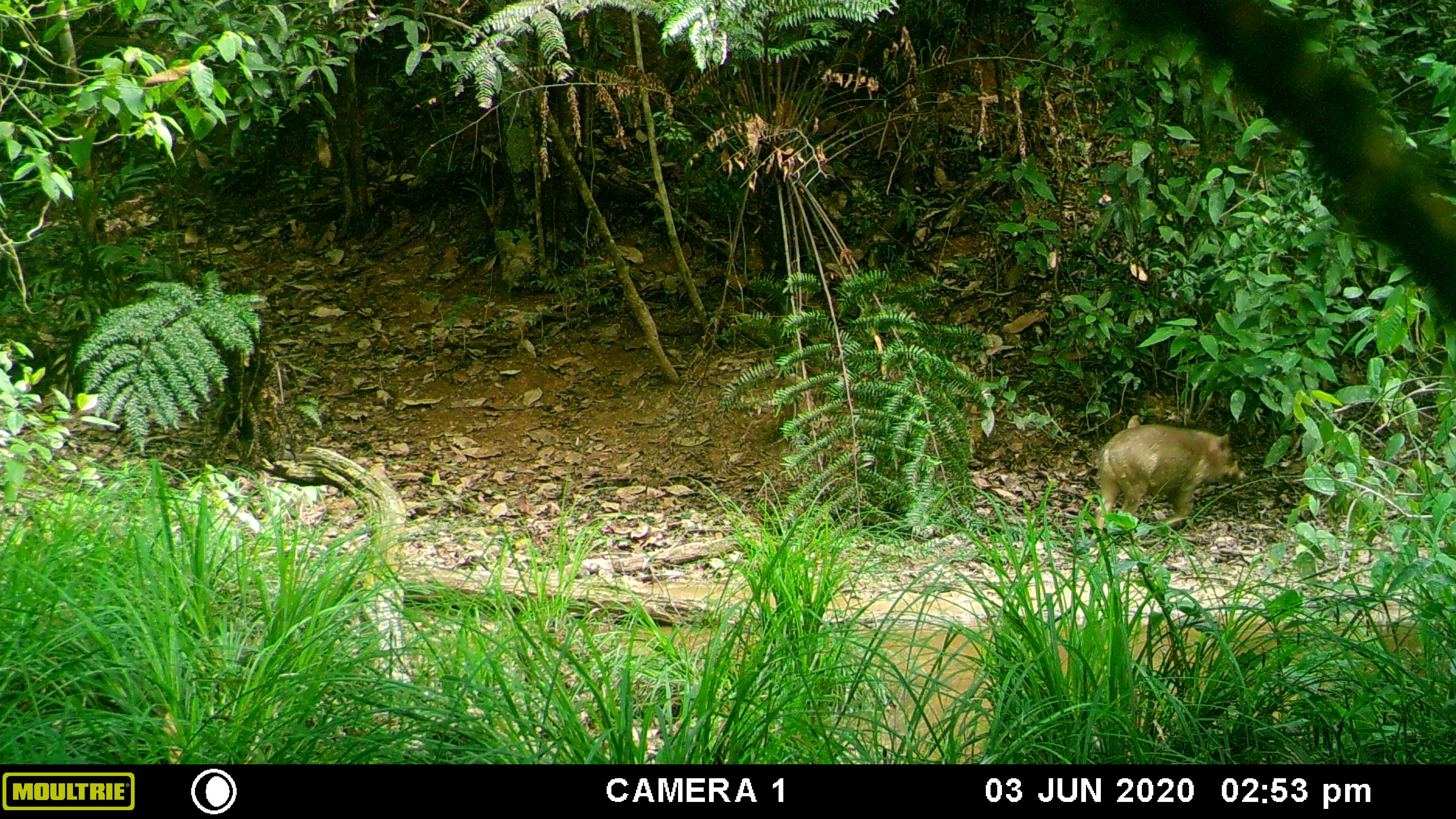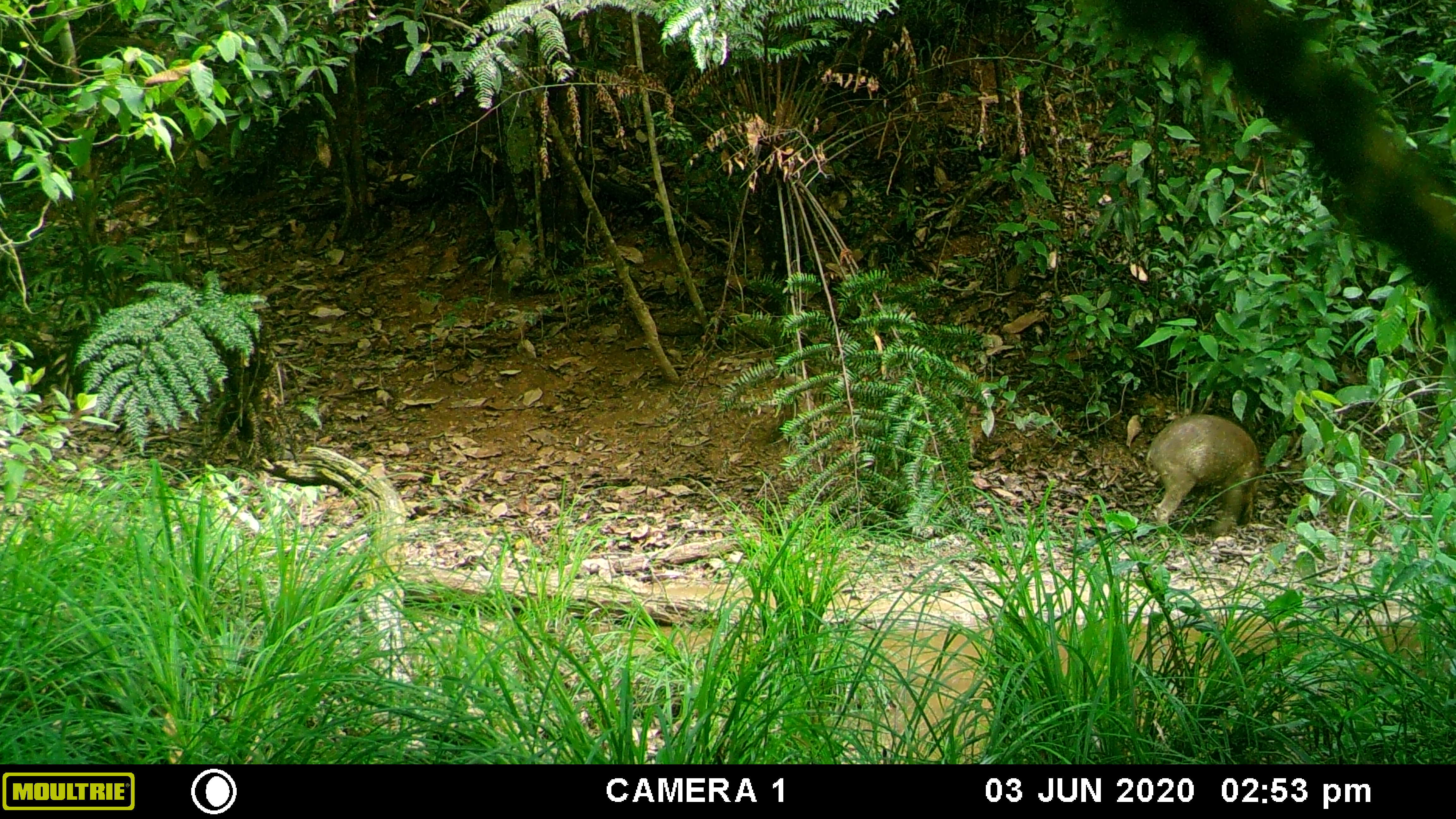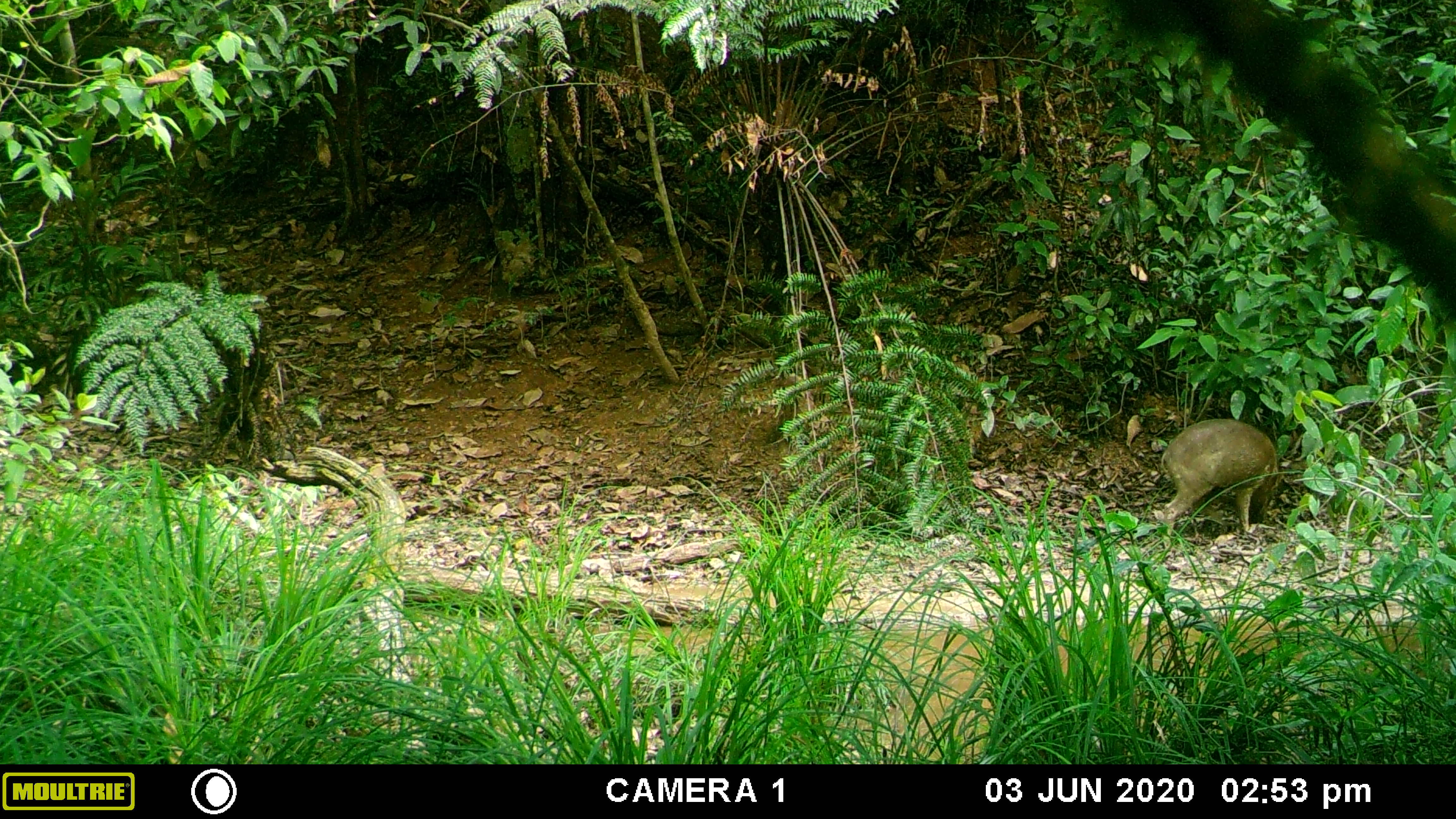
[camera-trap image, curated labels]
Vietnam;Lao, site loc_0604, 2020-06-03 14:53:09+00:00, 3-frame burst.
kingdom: Animalia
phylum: Chordata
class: Mammalia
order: Artiodactyla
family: Suidae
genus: Sus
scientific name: Sus scrofa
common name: eurasian wild pig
Eurasian wild pig (Sus scrofa). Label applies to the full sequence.